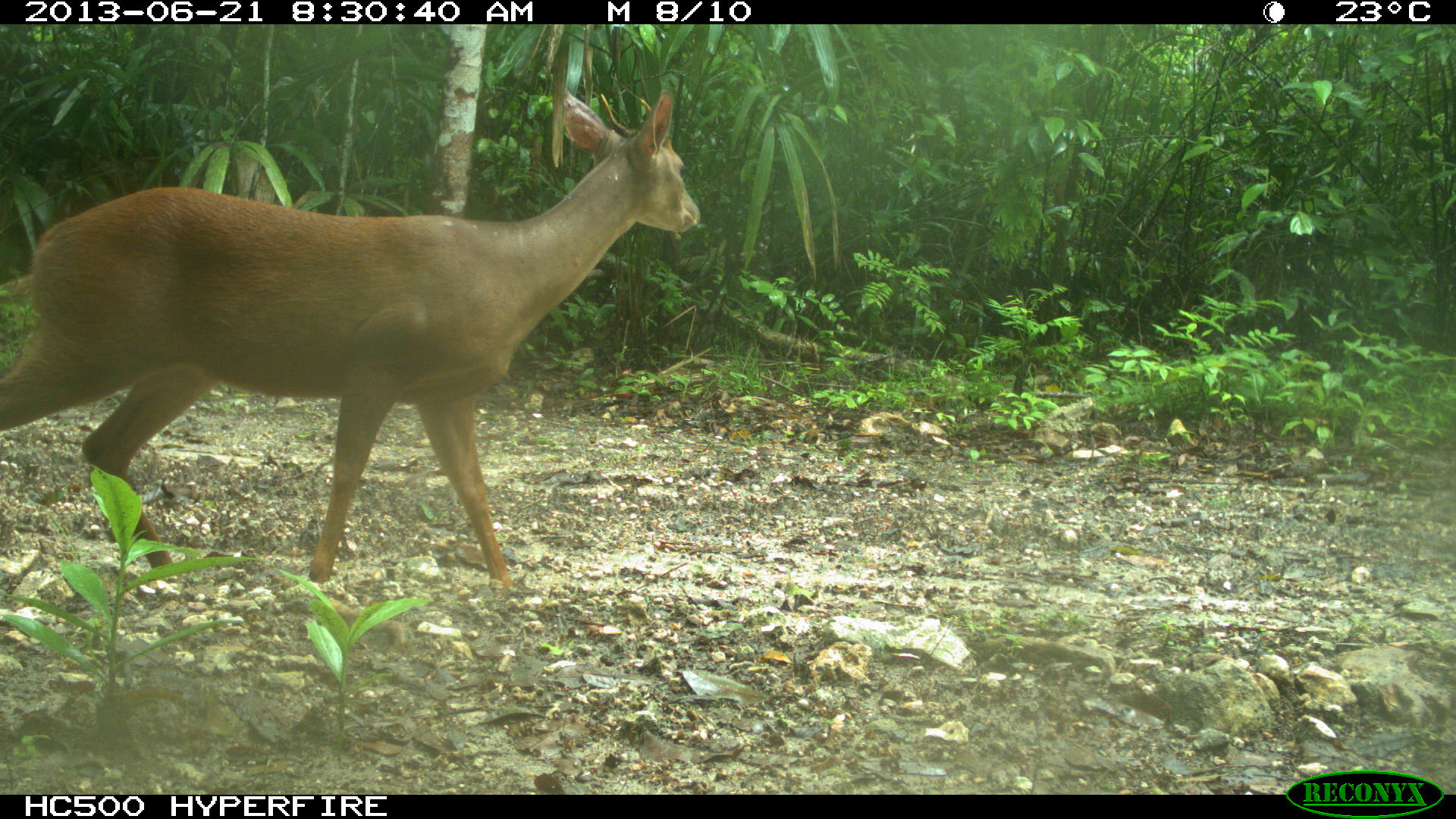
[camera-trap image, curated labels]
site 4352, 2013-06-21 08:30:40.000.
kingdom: Animalia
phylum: Chordata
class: Mammalia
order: Artiodactyla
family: Cervidae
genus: Mazama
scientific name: Mazama temama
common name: central american red brocket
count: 1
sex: male